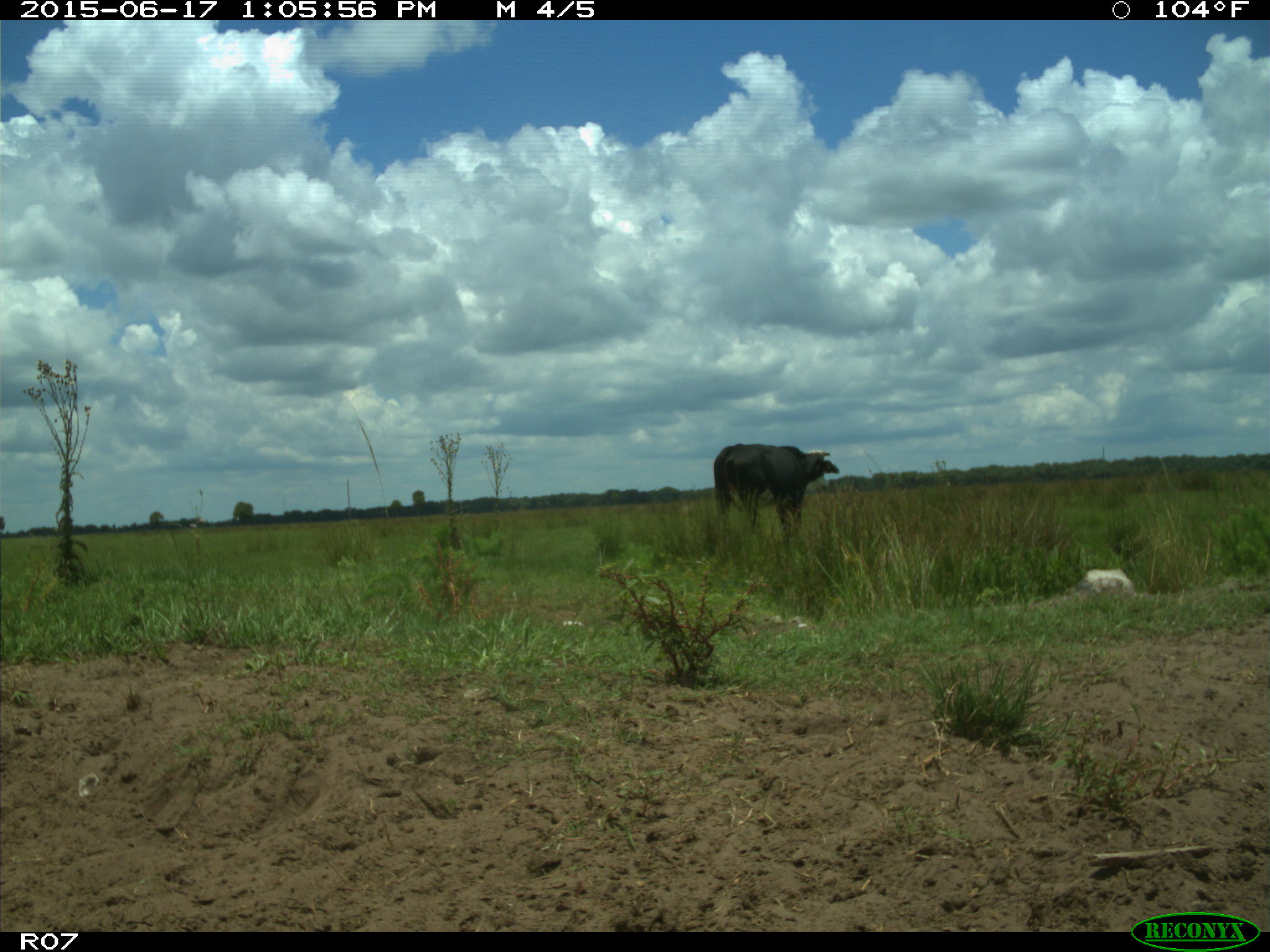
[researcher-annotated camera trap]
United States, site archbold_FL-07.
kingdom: Animalia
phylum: Chordata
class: Mammalia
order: Artiodactyla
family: Bovidae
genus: Bos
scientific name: Bos taurus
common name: domestic cow